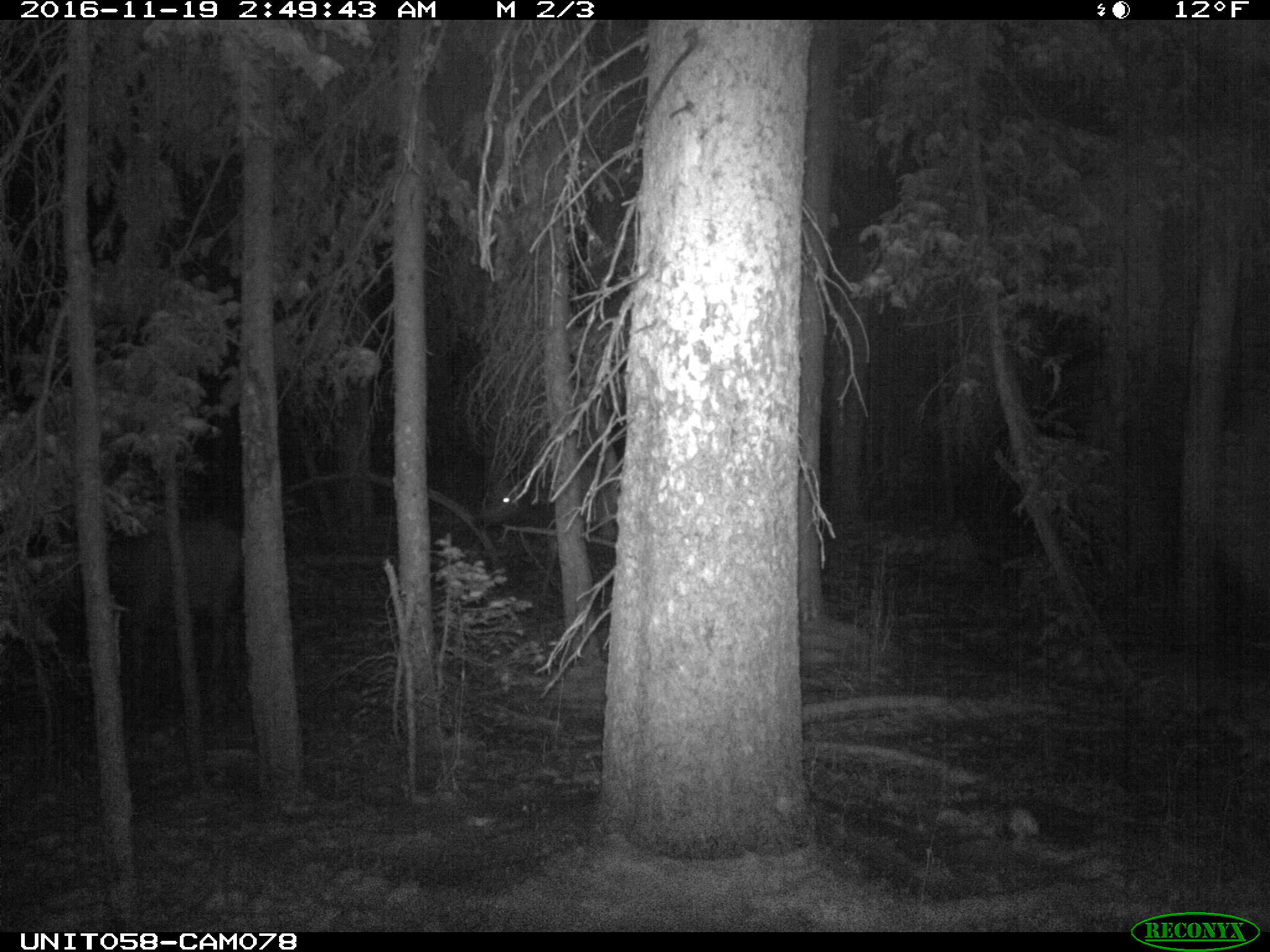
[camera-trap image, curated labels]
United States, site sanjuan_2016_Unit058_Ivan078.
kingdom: Animalia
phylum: Chordata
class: Mammalia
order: Artiodactyla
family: Cervidae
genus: Cervus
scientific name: Cervus elaphus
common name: red deer